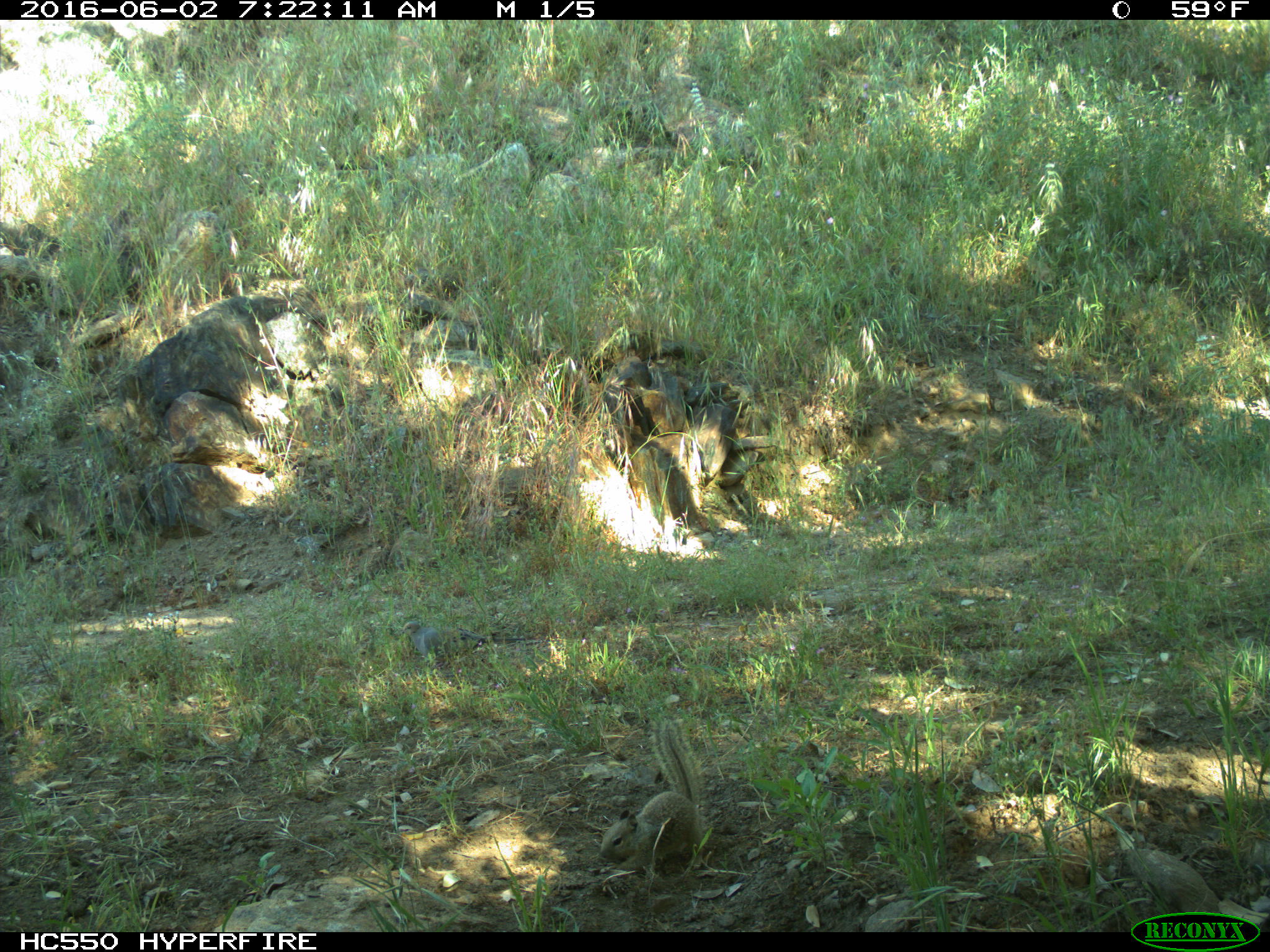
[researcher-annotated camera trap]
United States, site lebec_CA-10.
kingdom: Animalia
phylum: Chordata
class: Aves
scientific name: Aves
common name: birds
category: unidentified bird